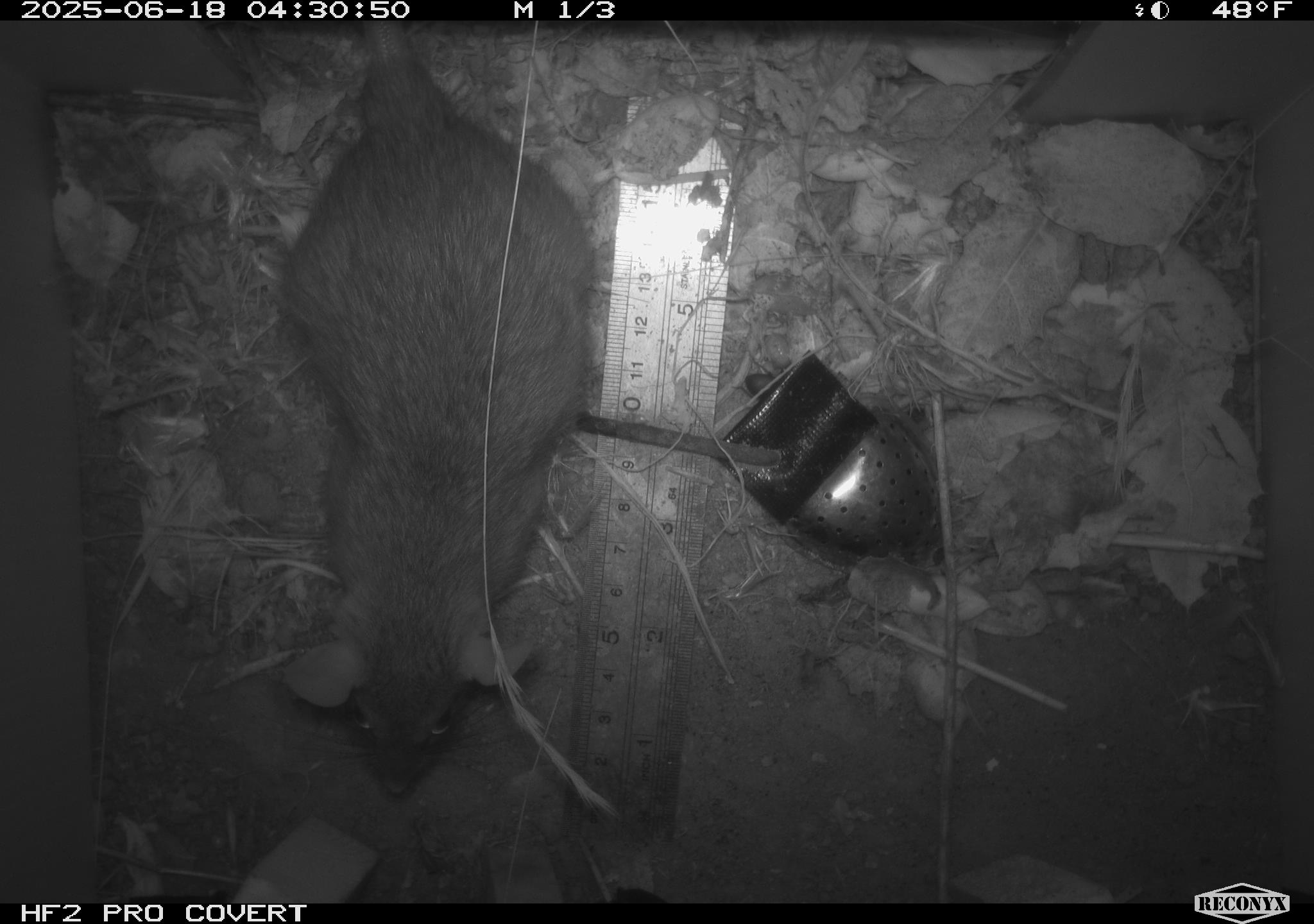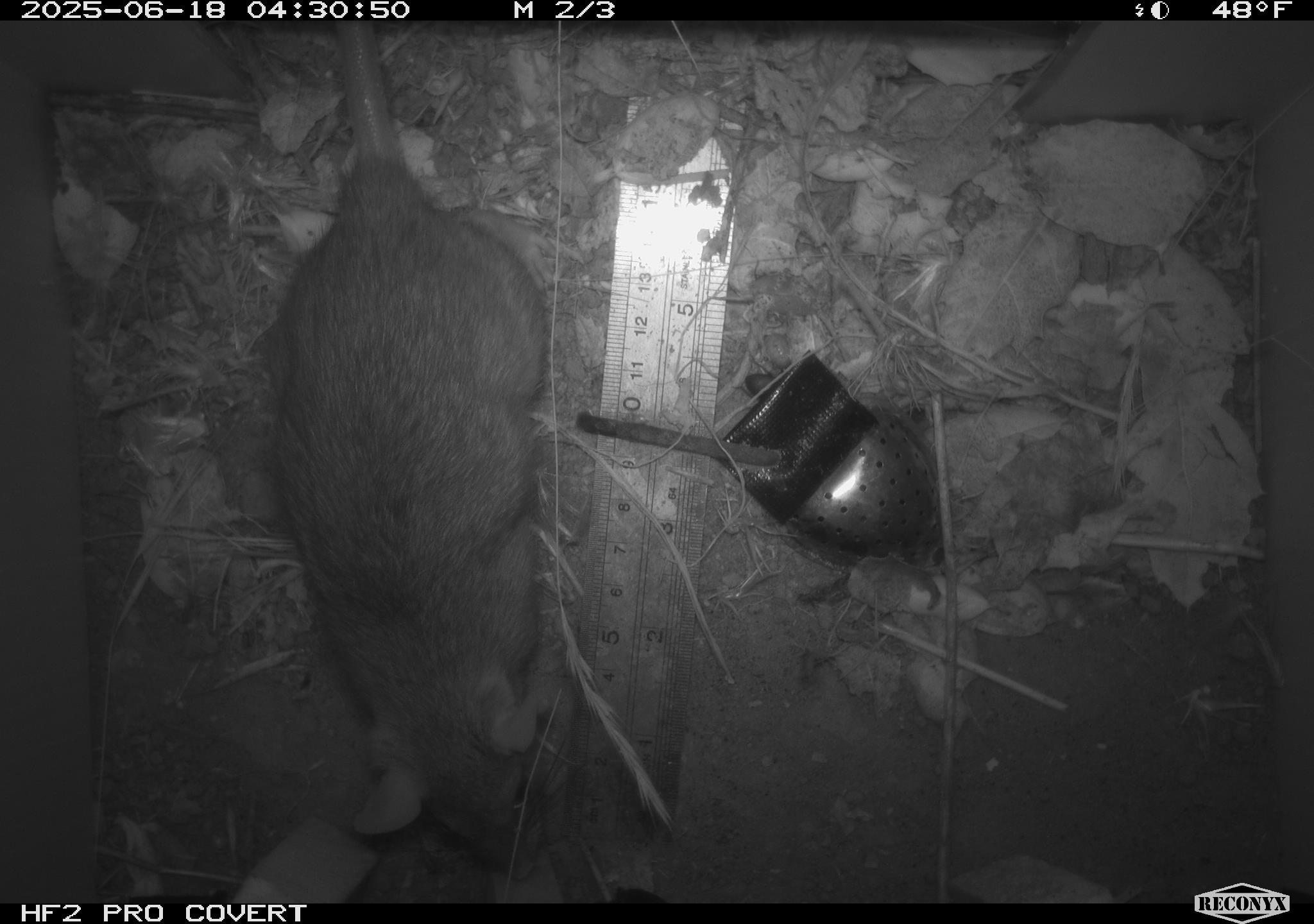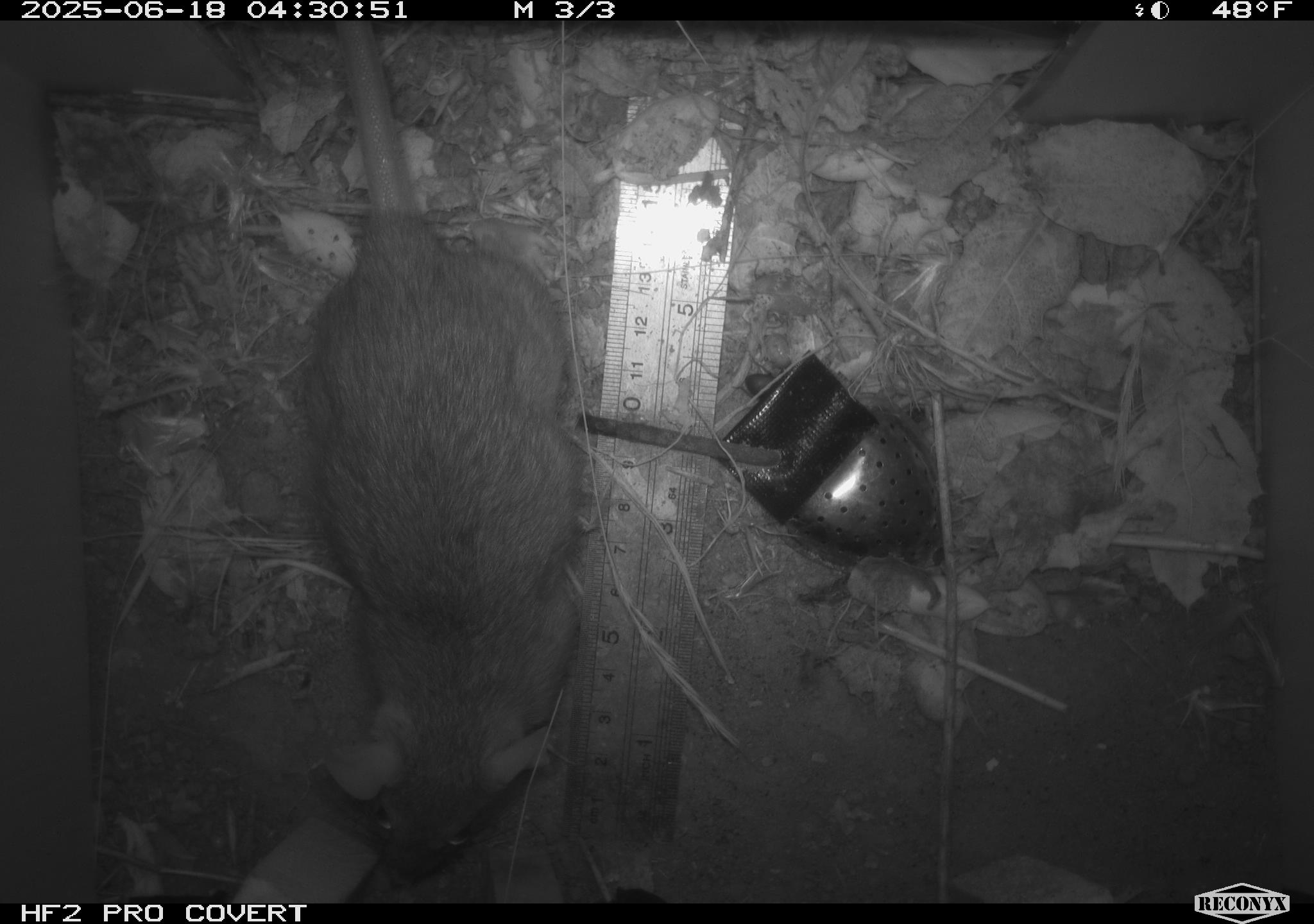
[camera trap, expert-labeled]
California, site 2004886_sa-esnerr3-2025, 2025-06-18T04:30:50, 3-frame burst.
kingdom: Animalia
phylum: Chordata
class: Mammalia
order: Rodentia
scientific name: Rodentia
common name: rodent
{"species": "rodent (Rodentia)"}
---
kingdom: Animalia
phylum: Chordata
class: Mammalia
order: Rodentia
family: Muridae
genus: Rattus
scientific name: Rattus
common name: rat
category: rattus species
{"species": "rattus species (rat) (Rattus)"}